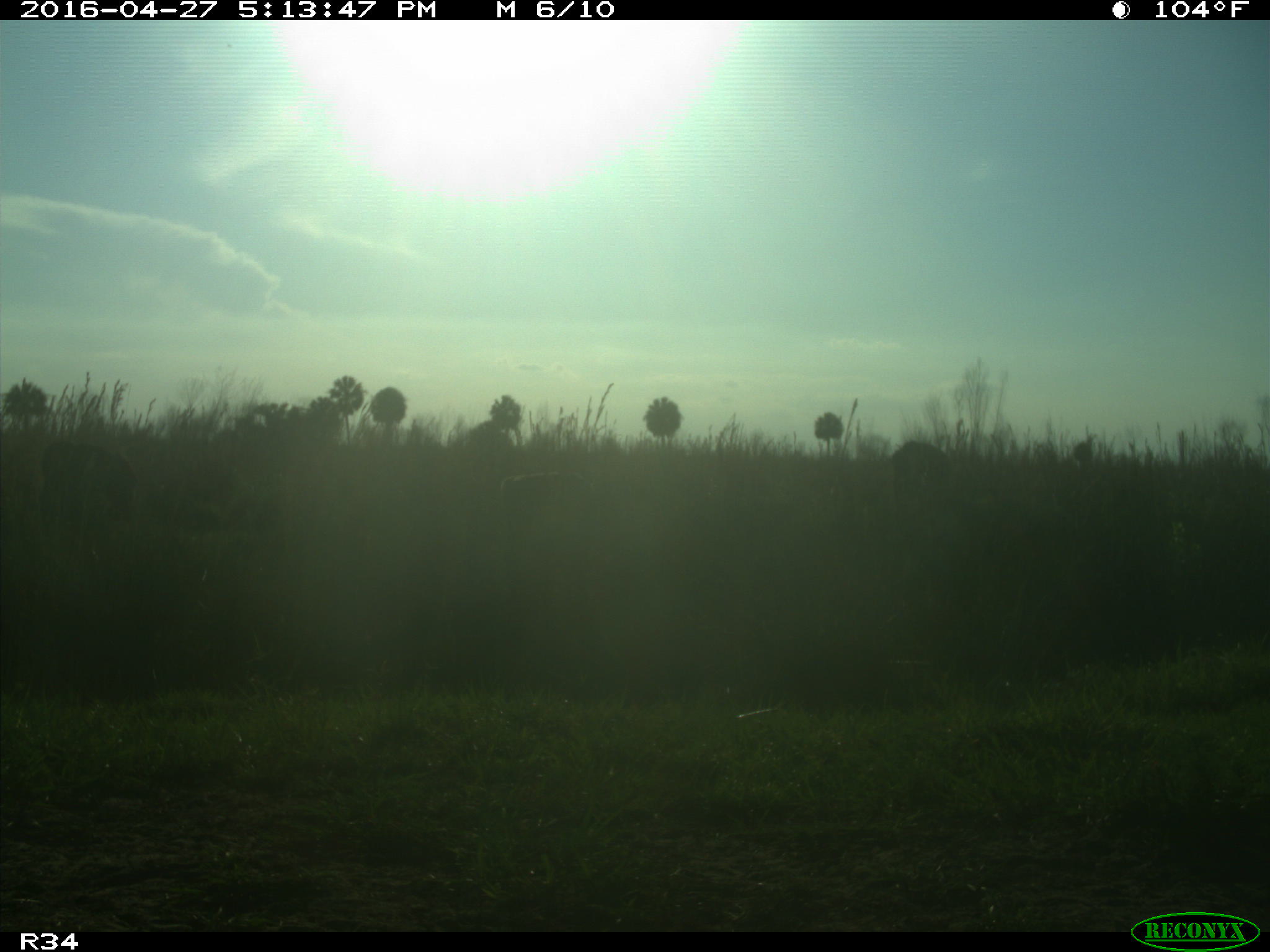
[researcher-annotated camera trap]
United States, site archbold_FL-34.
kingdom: Animalia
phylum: Chordata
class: Mammalia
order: Artiodactyla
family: Bovidae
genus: Bos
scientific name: Bos taurus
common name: domestic cow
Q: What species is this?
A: Bos taurus (domestic cow).